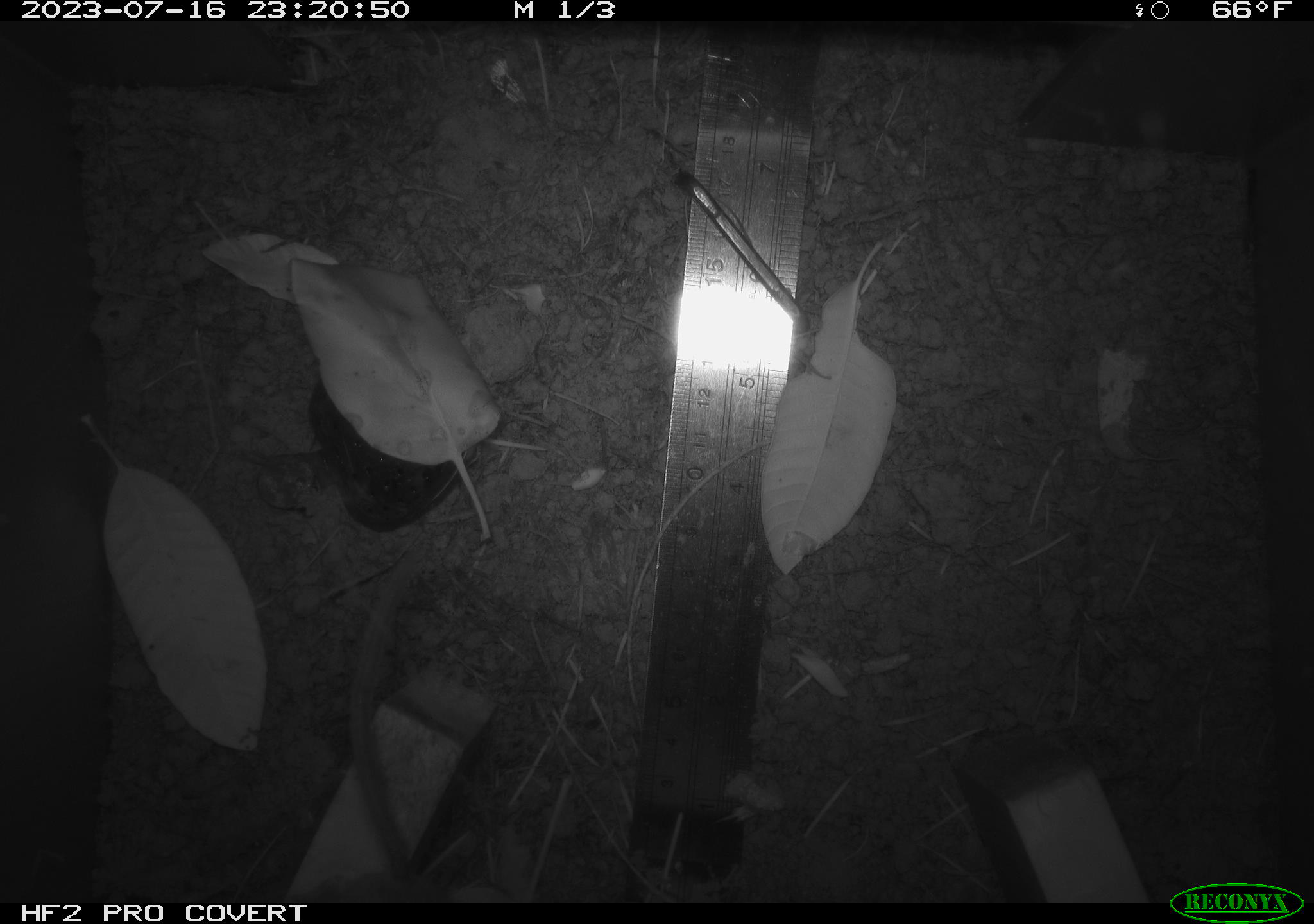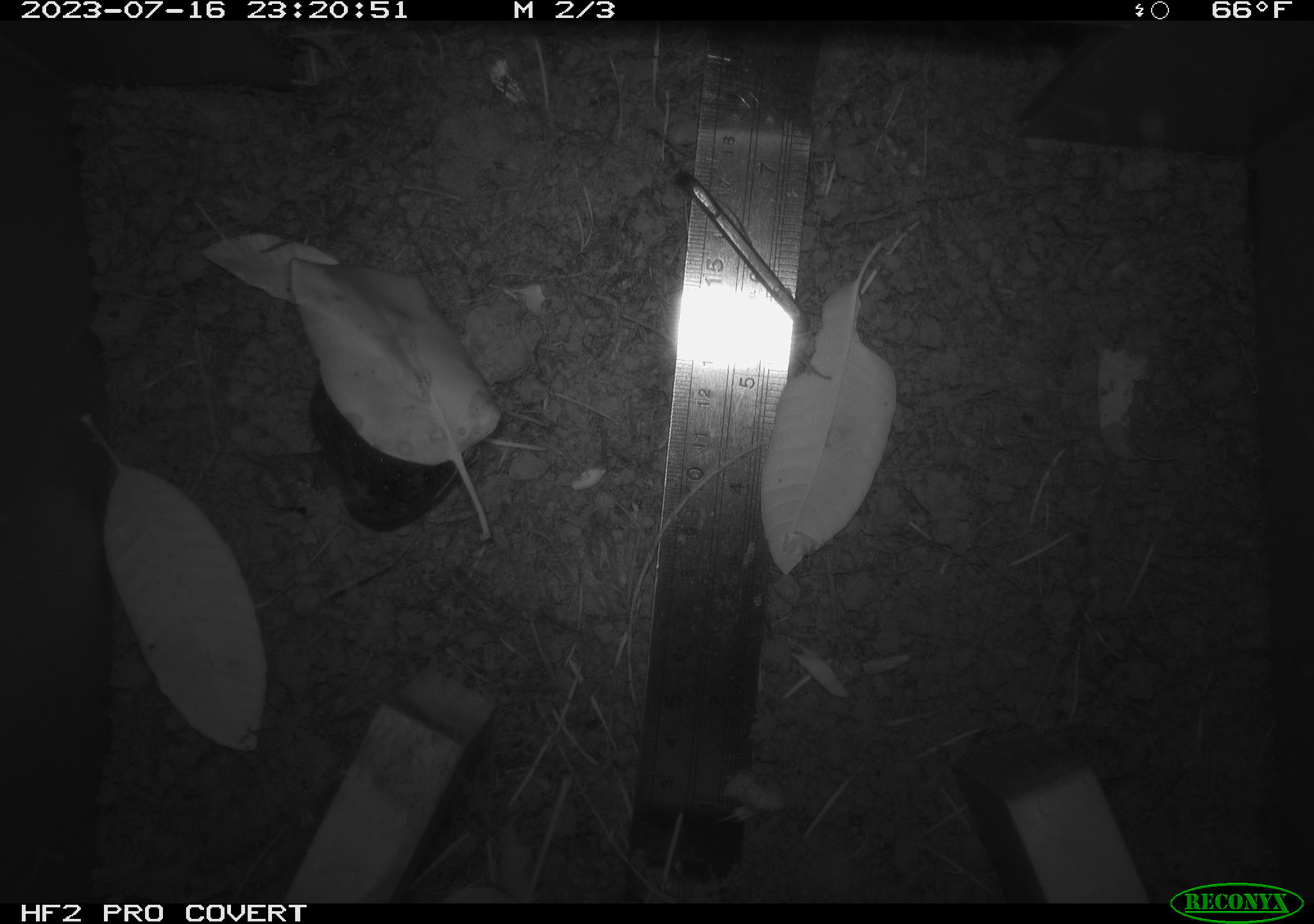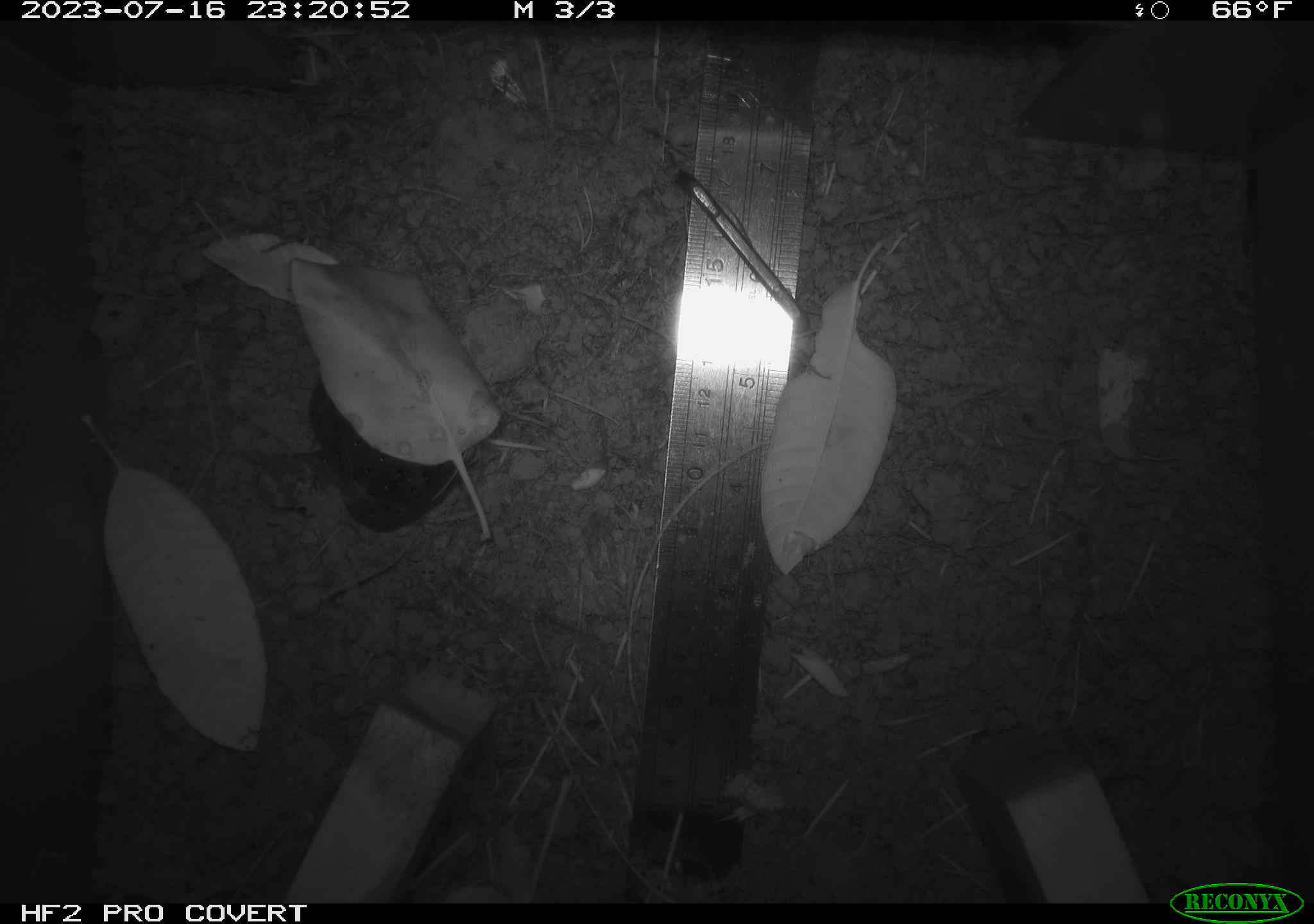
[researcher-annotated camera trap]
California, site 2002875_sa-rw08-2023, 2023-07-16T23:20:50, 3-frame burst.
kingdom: Animalia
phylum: Chordata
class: Mammalia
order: Rodentia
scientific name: Rodentia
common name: mouse species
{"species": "mouse species (Rodentia)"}